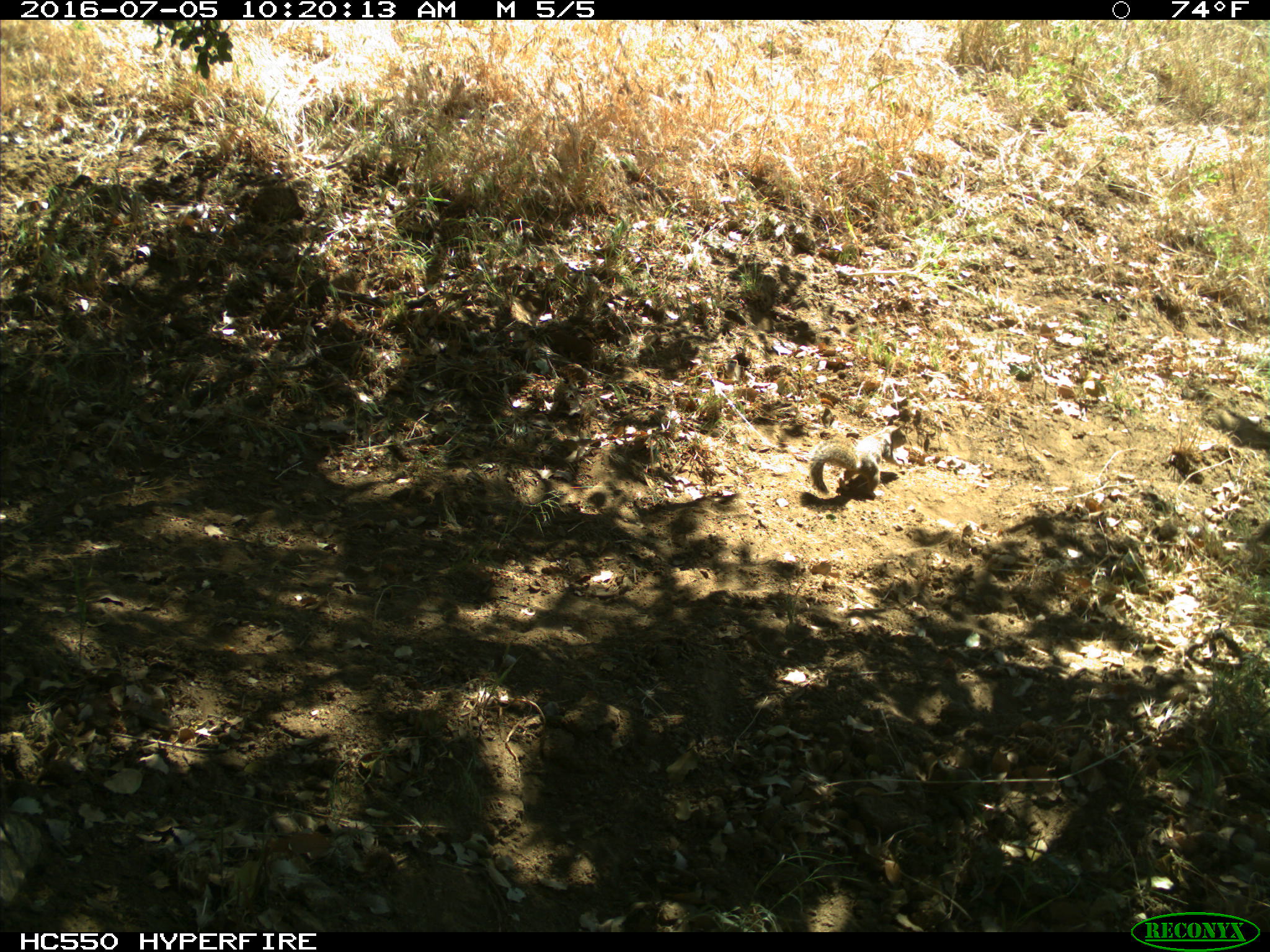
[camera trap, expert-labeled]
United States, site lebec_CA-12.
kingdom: Animalia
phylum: Chordata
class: Mammalia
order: Rodentia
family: Sciuridae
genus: Otospermophilus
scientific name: Otospermophilus beecheyi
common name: california ground squirrel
Otospermophilus beecheyi (california ground squirrel).